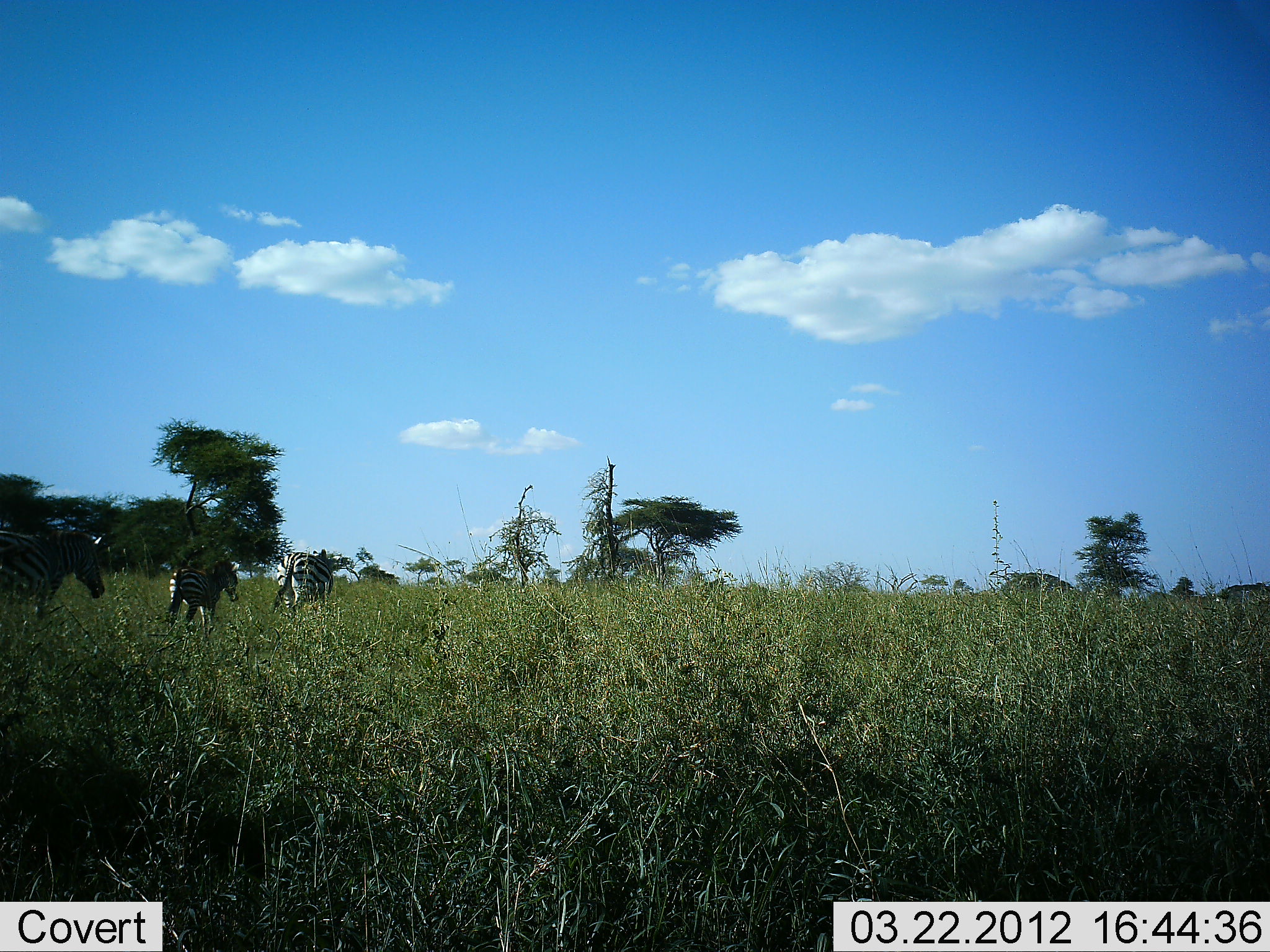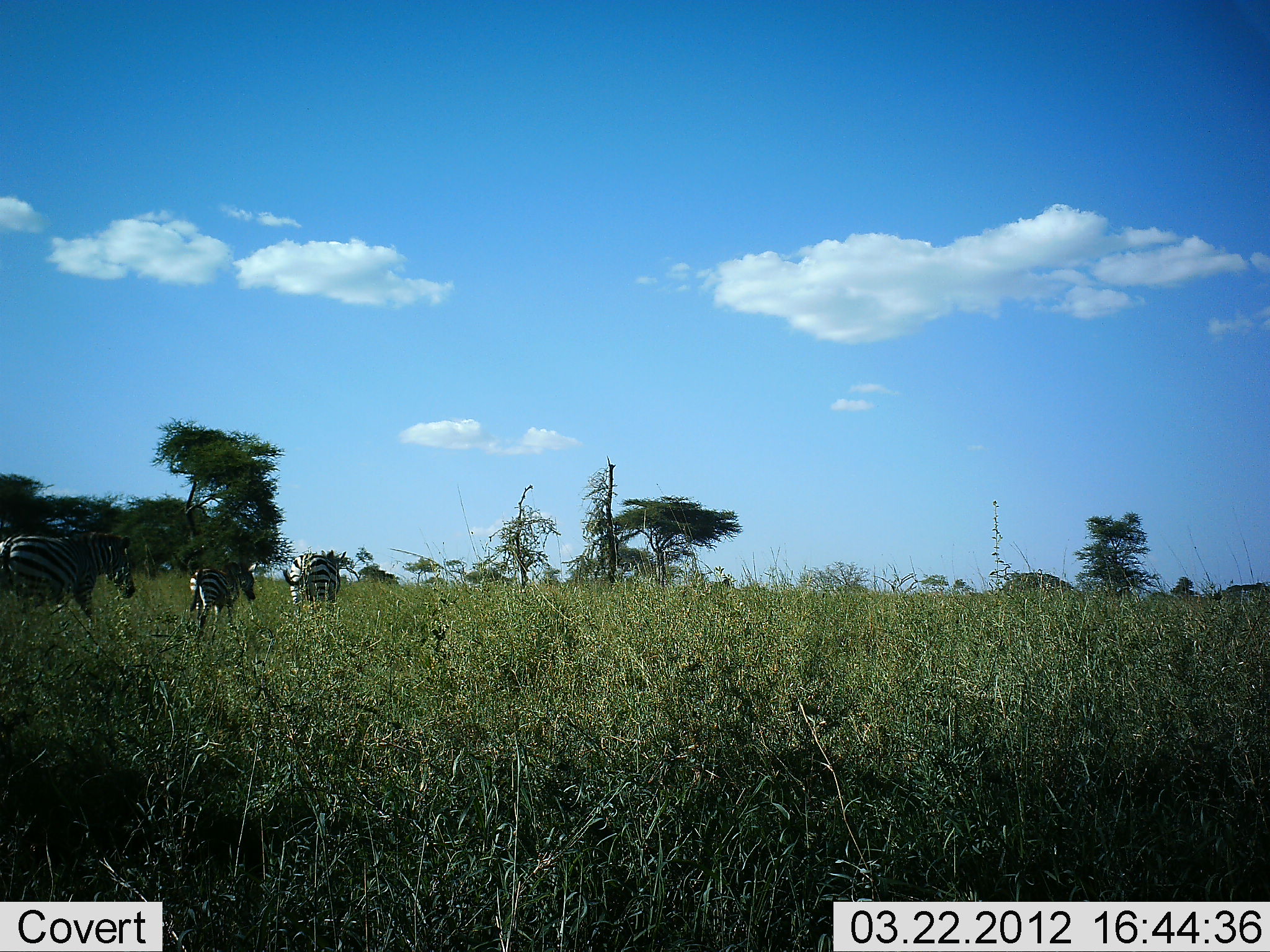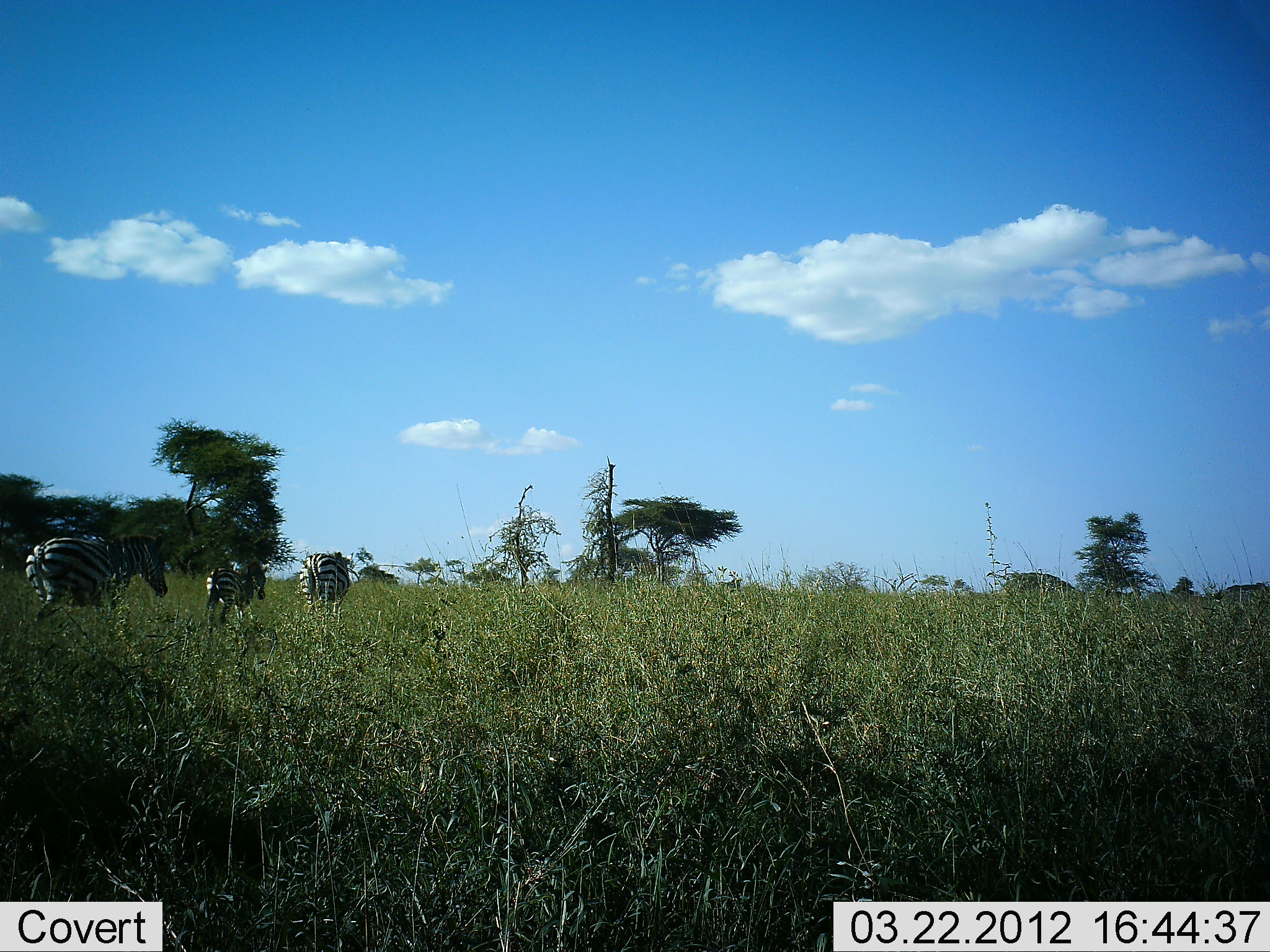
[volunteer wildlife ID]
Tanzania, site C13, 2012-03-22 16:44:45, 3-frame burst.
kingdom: Animalia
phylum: Chordata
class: Mammalia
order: Perissodactyla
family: Equidae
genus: Equus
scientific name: Equus quagga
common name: plains zebra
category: zebra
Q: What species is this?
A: Zebra (plains zebra) (Equus quagga).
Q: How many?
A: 3.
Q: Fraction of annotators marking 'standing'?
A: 0%.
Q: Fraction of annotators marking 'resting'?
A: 0%.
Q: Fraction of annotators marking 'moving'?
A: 100%.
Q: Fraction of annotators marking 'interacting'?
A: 0%.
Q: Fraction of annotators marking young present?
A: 23%.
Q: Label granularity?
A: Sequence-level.